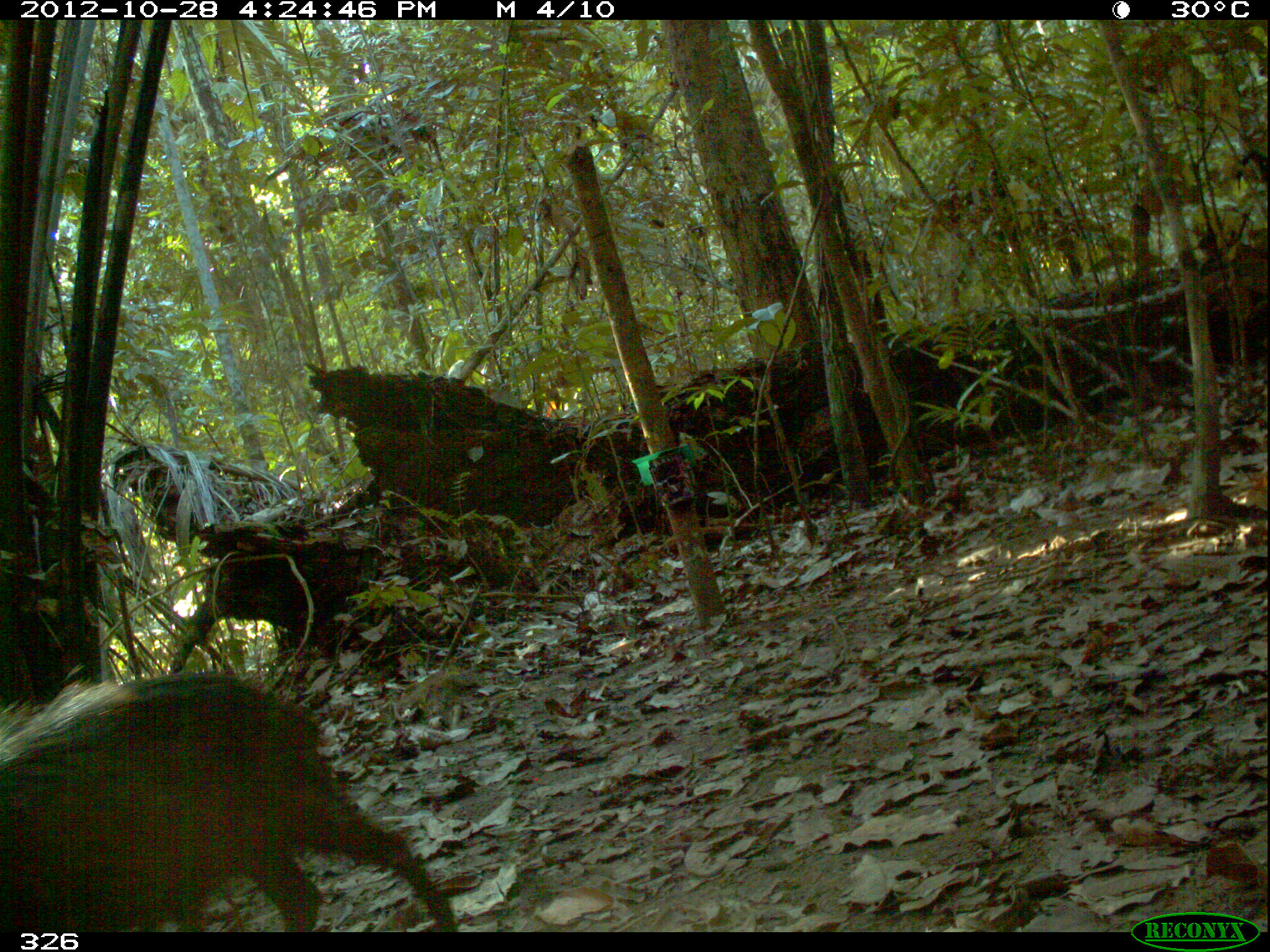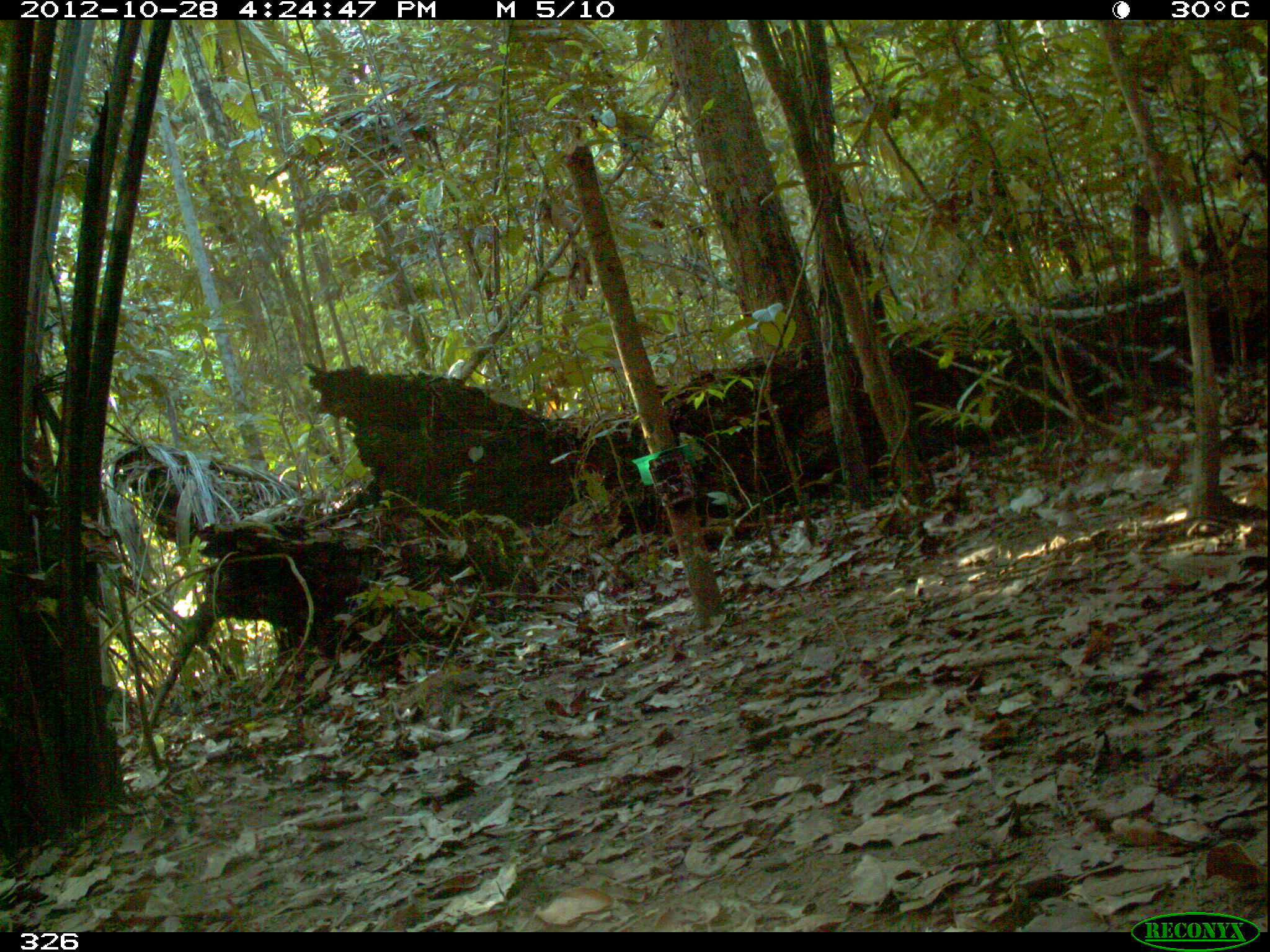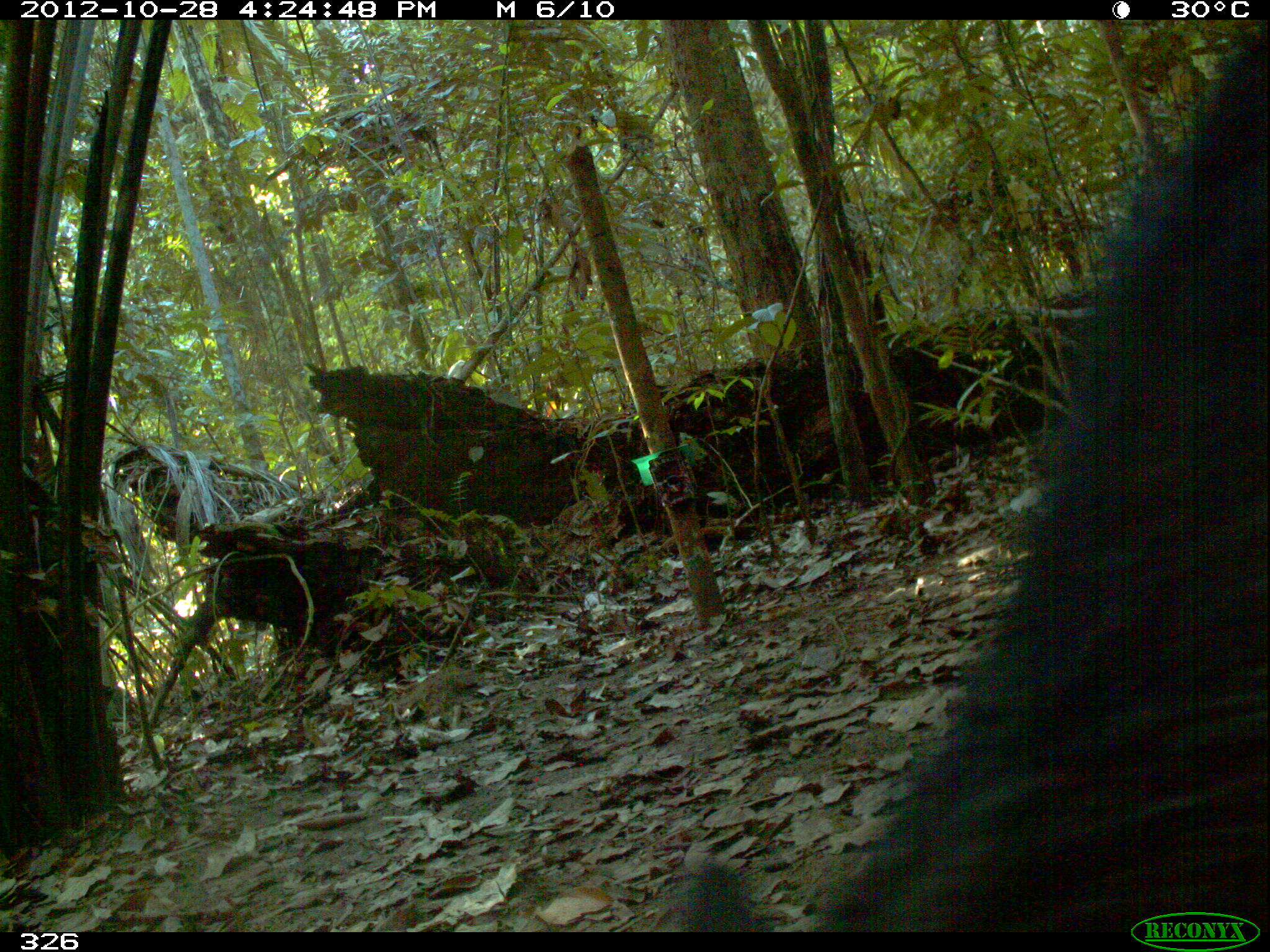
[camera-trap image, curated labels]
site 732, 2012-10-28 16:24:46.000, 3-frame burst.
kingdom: Animalia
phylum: Chordata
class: Mammalia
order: Artiodactyla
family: Tayassuidae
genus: Tayassu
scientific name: Tayassu pecari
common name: white-lipped peccary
Tayassu pecari (white-lipped peccary).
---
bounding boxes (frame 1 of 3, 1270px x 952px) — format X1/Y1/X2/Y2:
tayassu pecari: 0/671/457/932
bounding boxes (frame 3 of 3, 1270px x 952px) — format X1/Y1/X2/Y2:
tayassu pecari: 658/18/1266/930